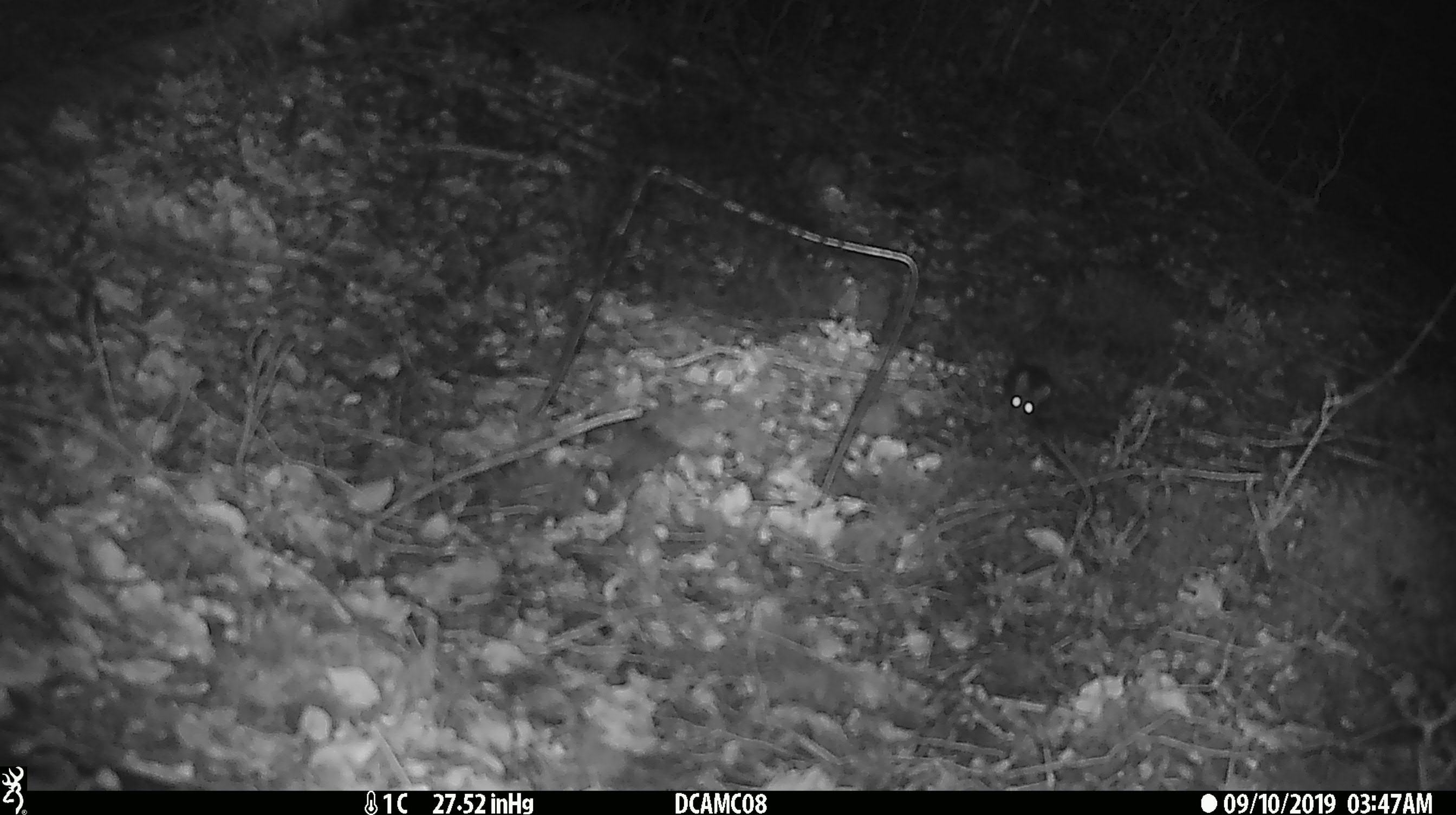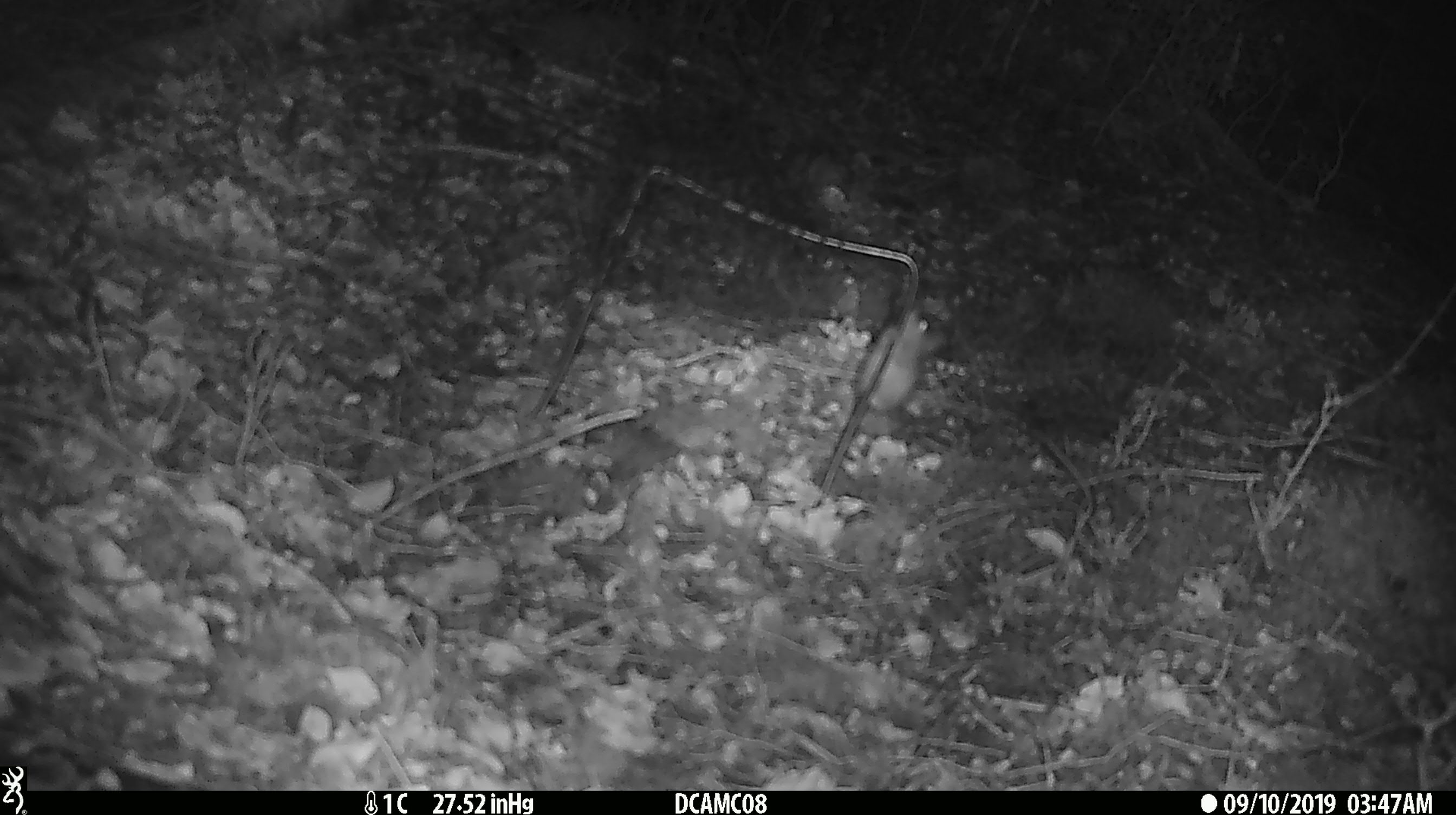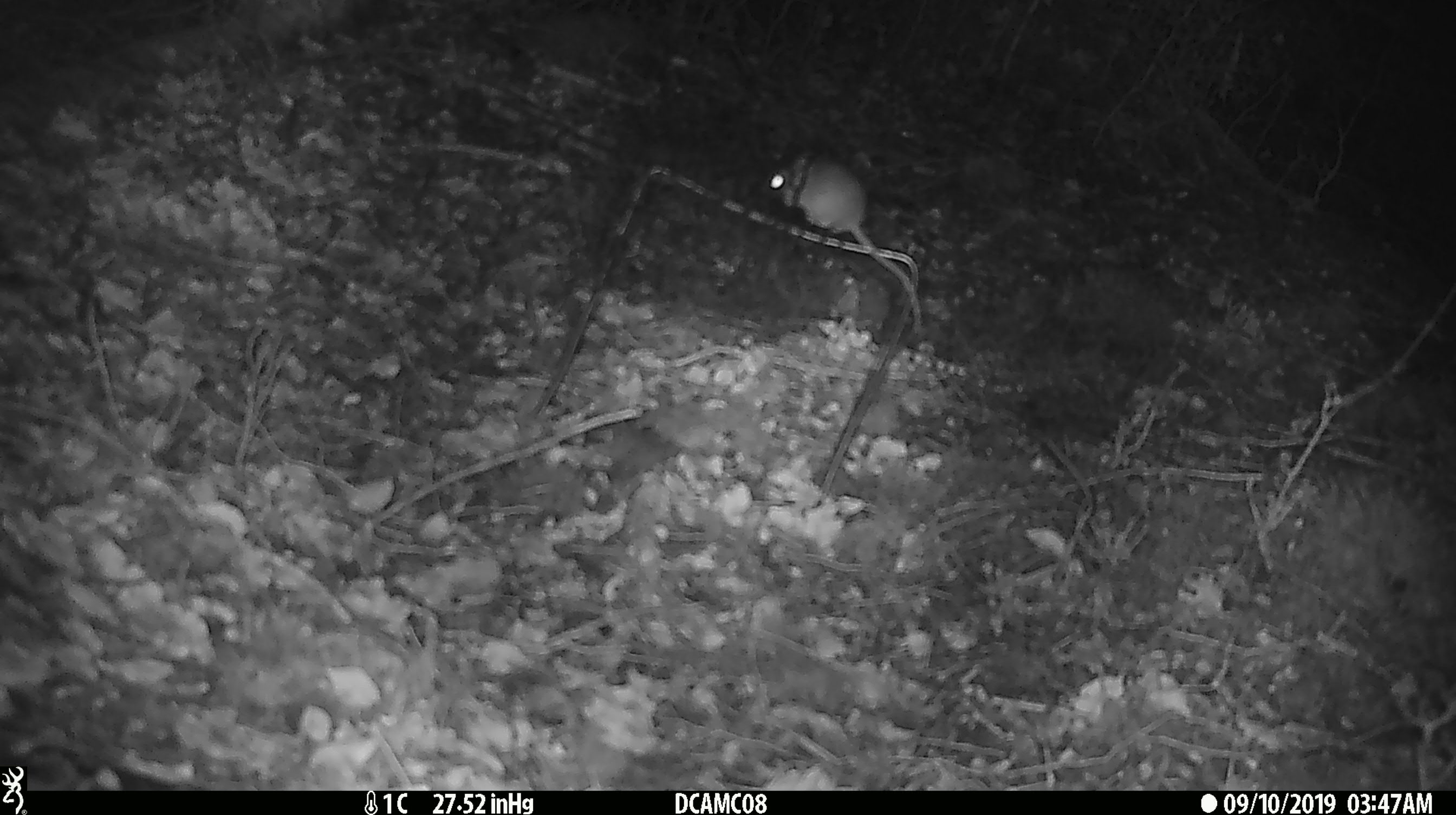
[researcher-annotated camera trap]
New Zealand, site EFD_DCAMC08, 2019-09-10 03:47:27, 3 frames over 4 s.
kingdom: Animalia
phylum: Chordata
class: Mammalia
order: Rodentia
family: Muridae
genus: Mus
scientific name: Mus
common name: mouse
Mouse (Mus).